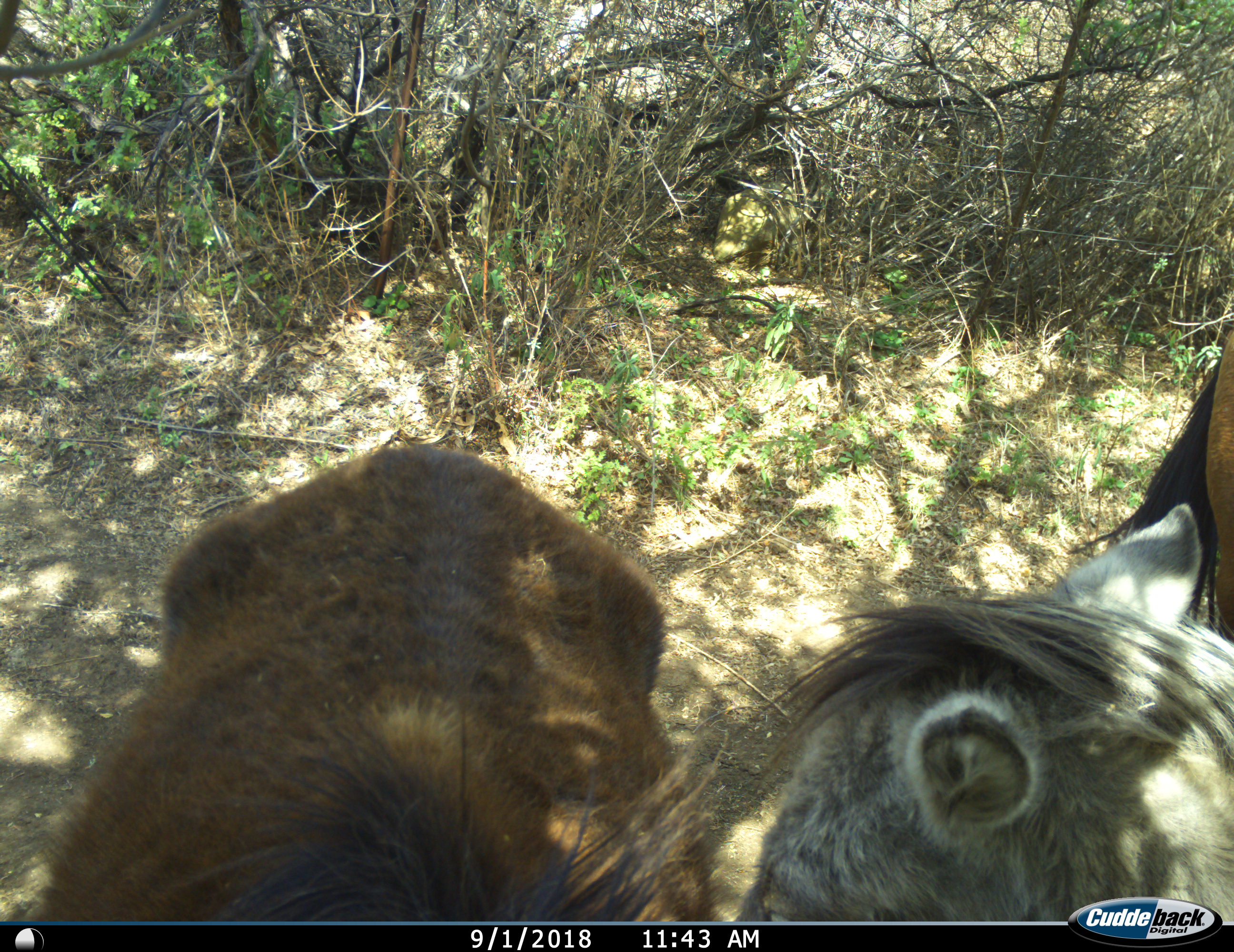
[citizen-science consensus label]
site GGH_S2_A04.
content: unidentified animal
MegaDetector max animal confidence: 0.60